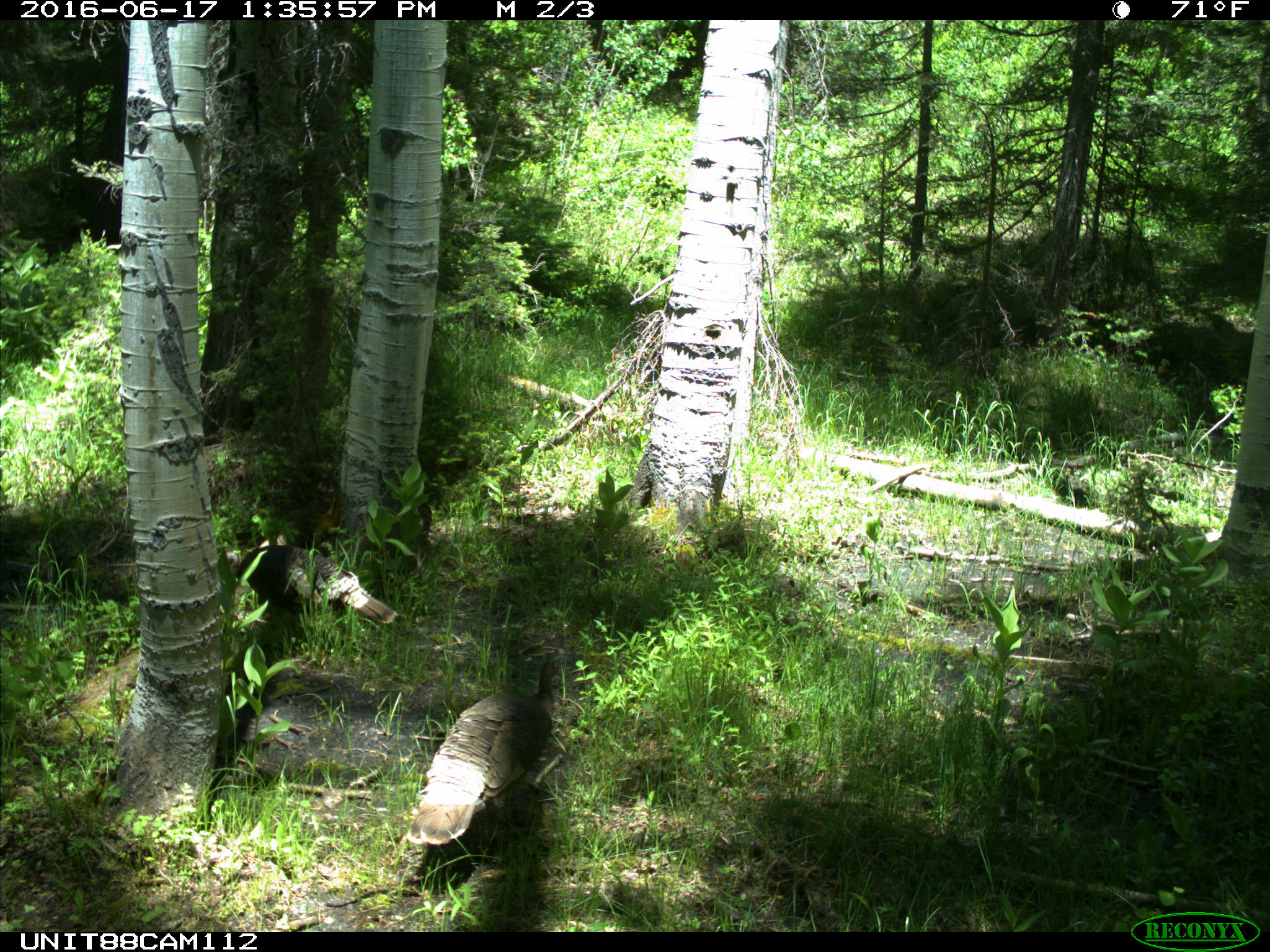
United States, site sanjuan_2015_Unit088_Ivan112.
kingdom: Animalia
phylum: Chordata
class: Aves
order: Galliformes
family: Phasianidae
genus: Meleagris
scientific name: Meleagris gallopavo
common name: wild turkey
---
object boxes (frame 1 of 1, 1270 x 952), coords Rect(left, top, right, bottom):
animal: Rect(404, 661, 566, 845); Rect(224, 545, 397, 625)